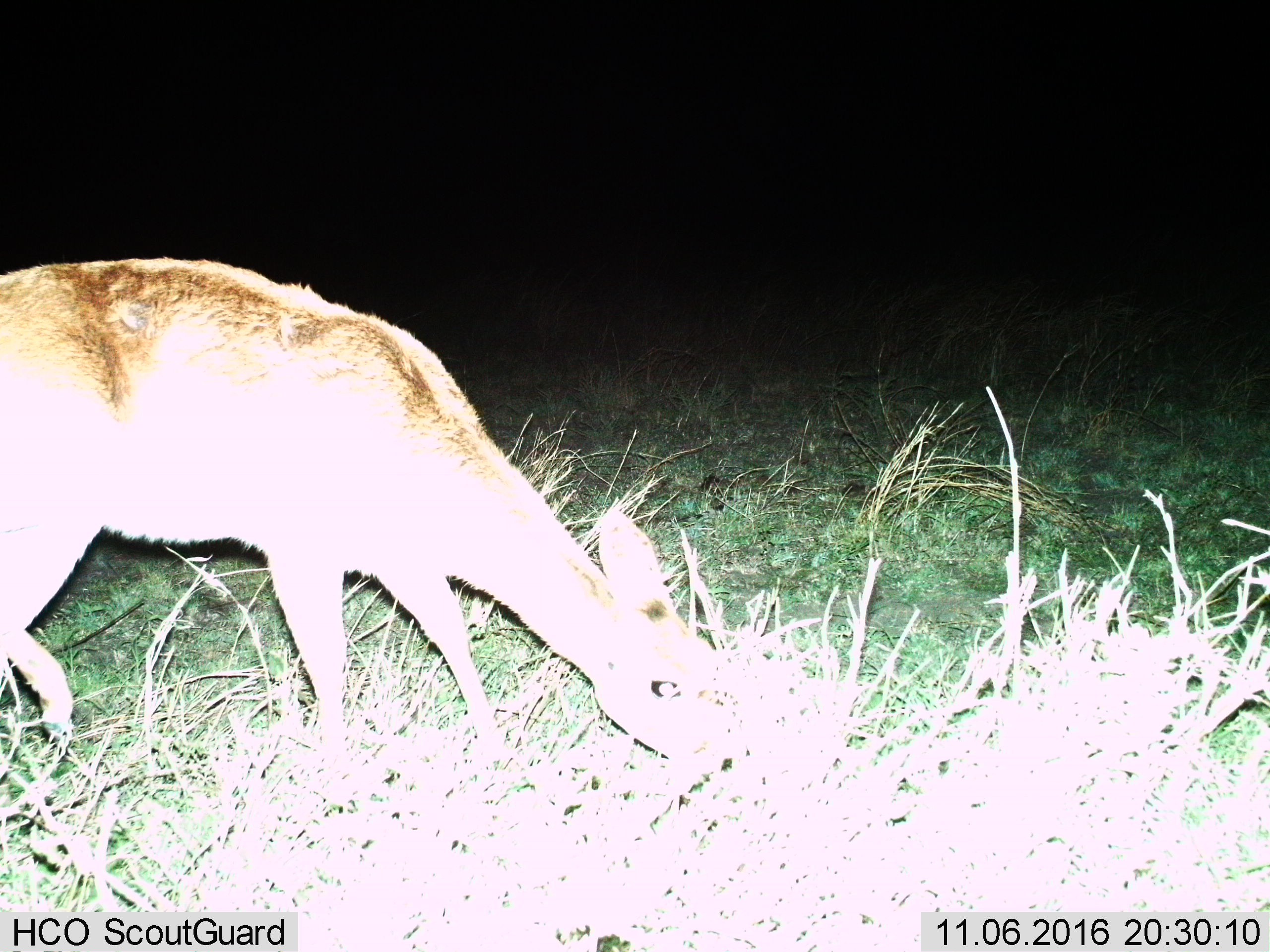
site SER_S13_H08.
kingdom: Animalia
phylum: Chordata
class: Mammalia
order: Artiodactyla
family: Bovidae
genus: Redunca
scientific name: Redunca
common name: reedbuck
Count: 1.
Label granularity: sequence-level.